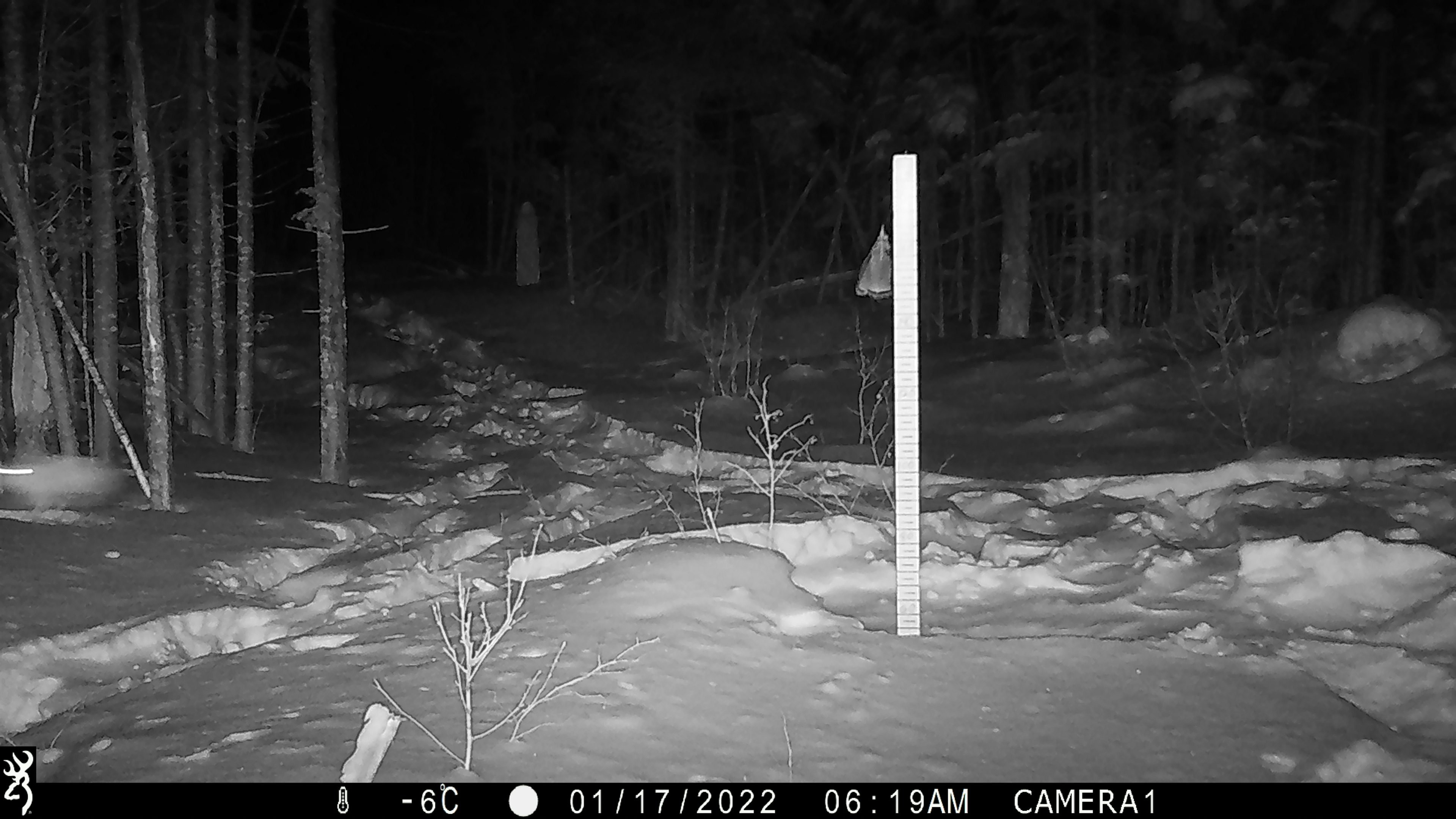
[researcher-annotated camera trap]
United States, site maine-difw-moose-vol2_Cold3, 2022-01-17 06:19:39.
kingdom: Animalia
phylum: Chordata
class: Mammalia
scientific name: Mammalia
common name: mammal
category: mammal sp.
Mammal sp. (mammal) (Mammalia).